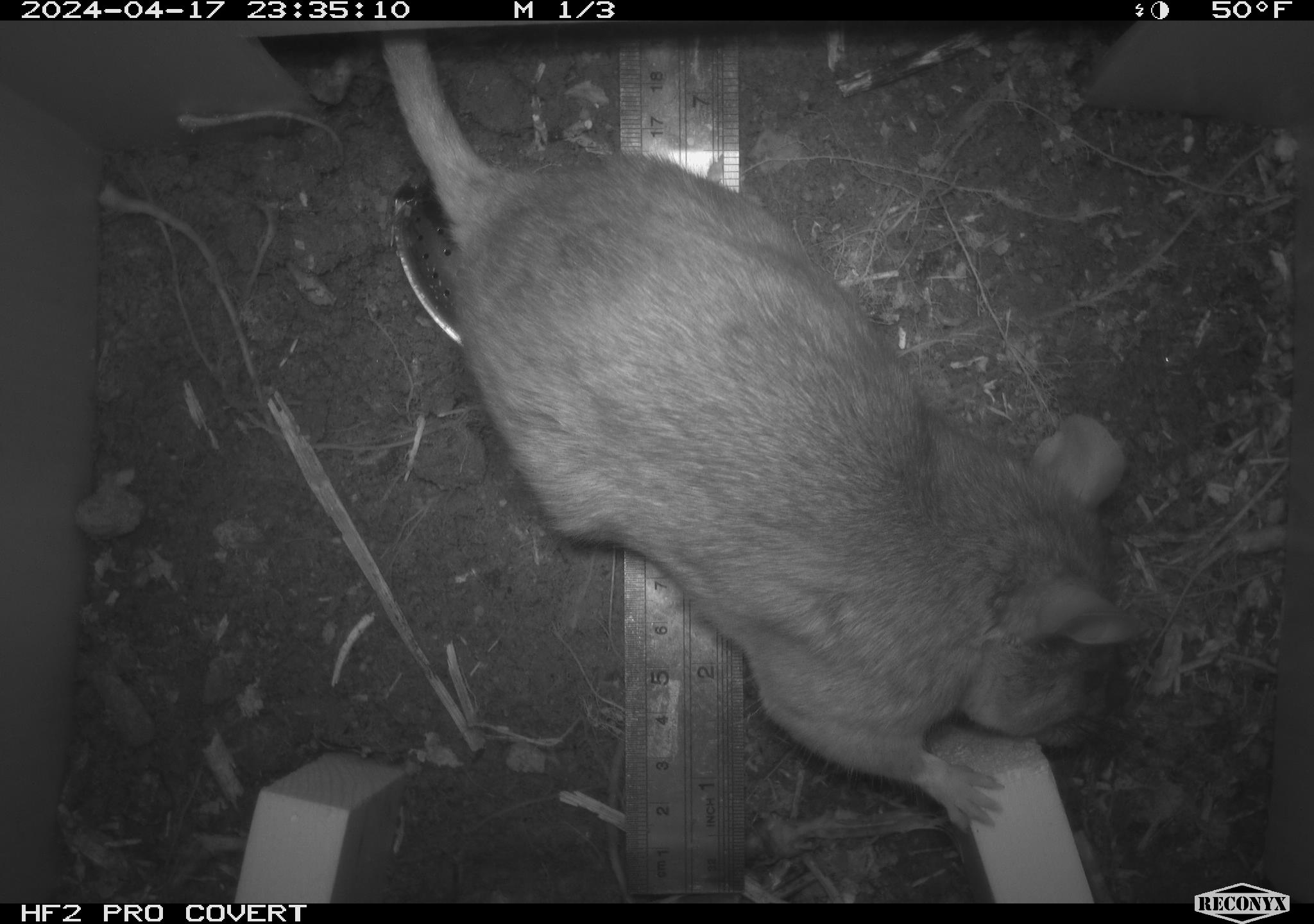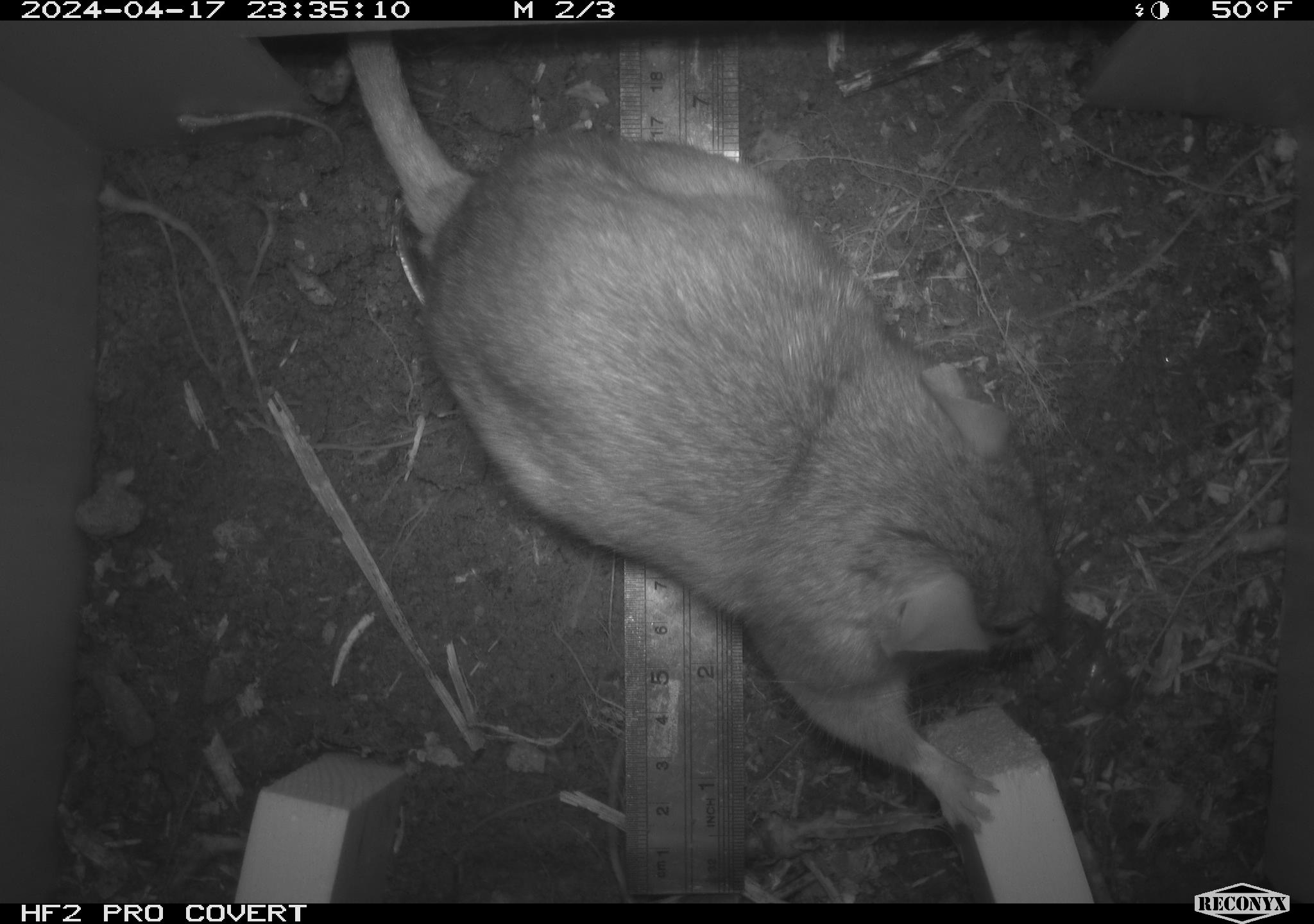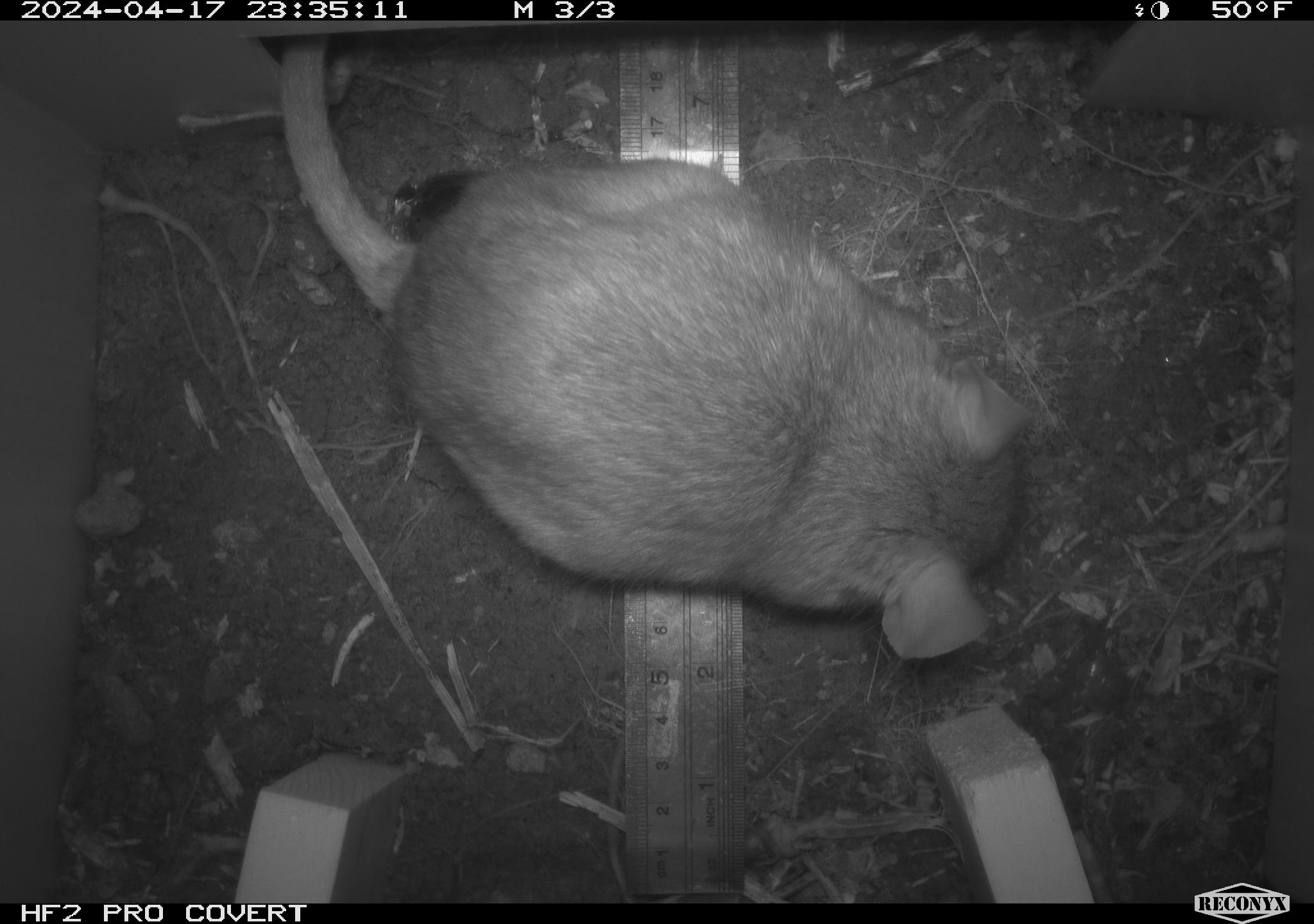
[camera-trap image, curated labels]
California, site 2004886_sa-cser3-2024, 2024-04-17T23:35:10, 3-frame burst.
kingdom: Animalia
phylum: Chordata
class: Mammalia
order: Rodentia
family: Muridae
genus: Rattus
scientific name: Rattus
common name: rat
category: rattus species